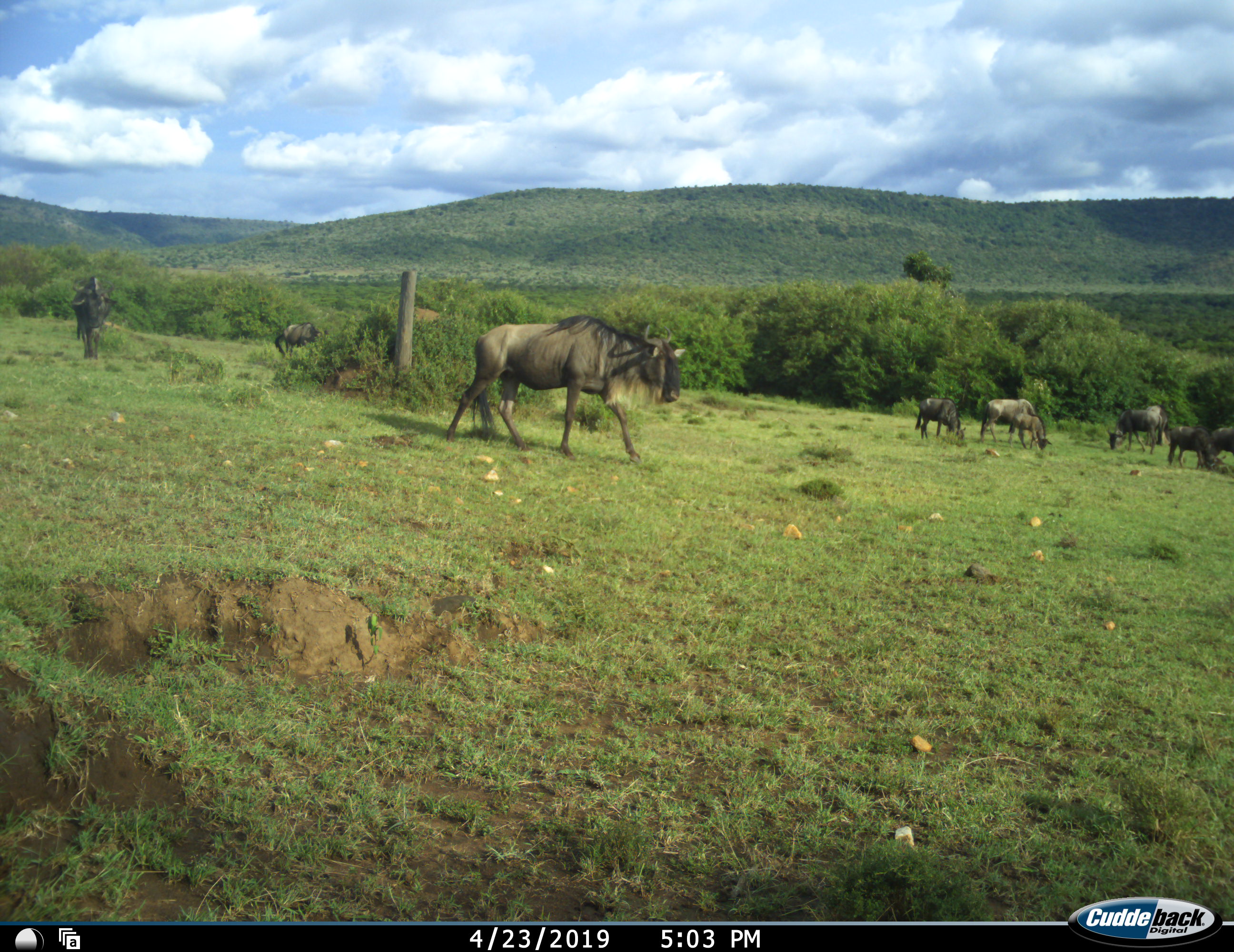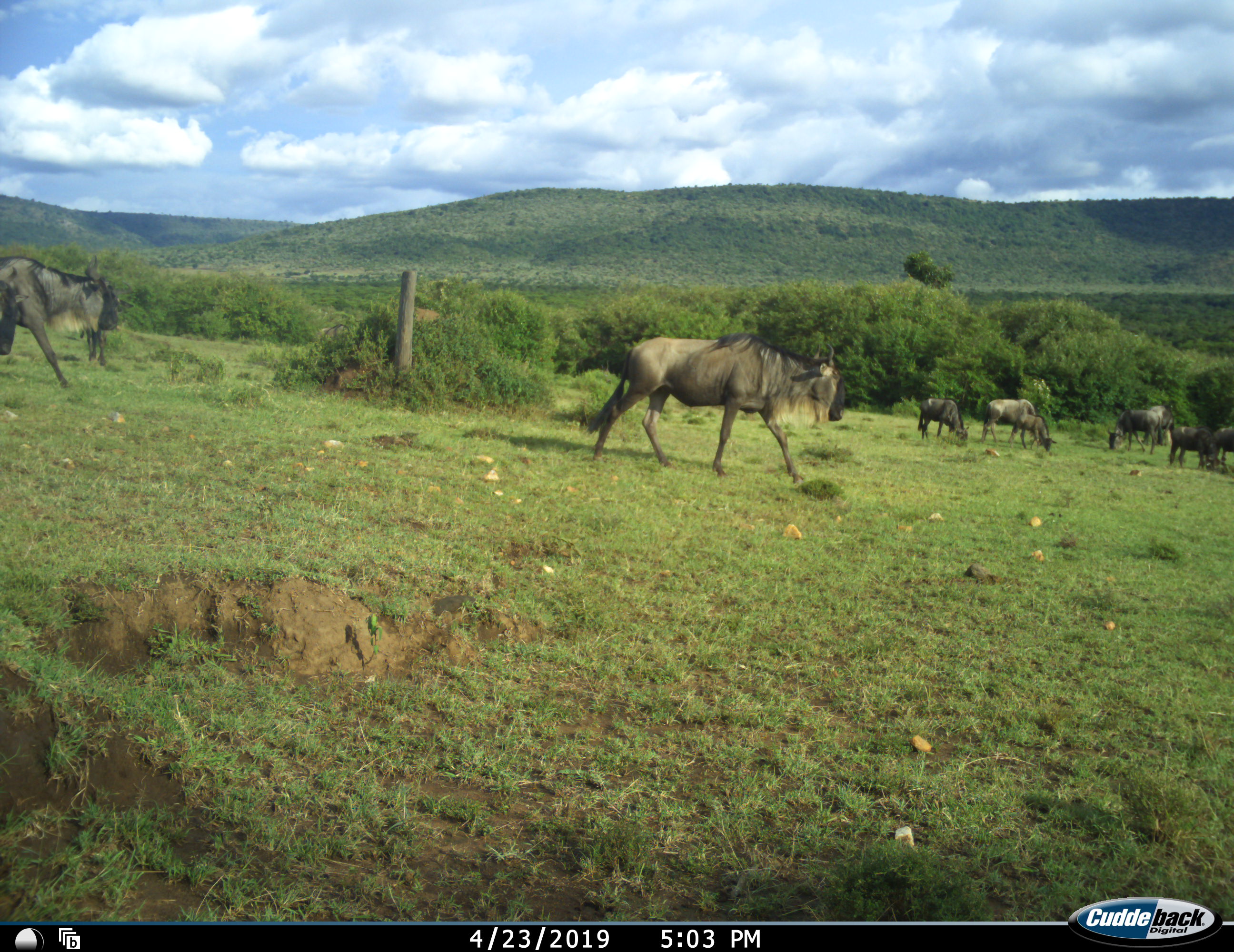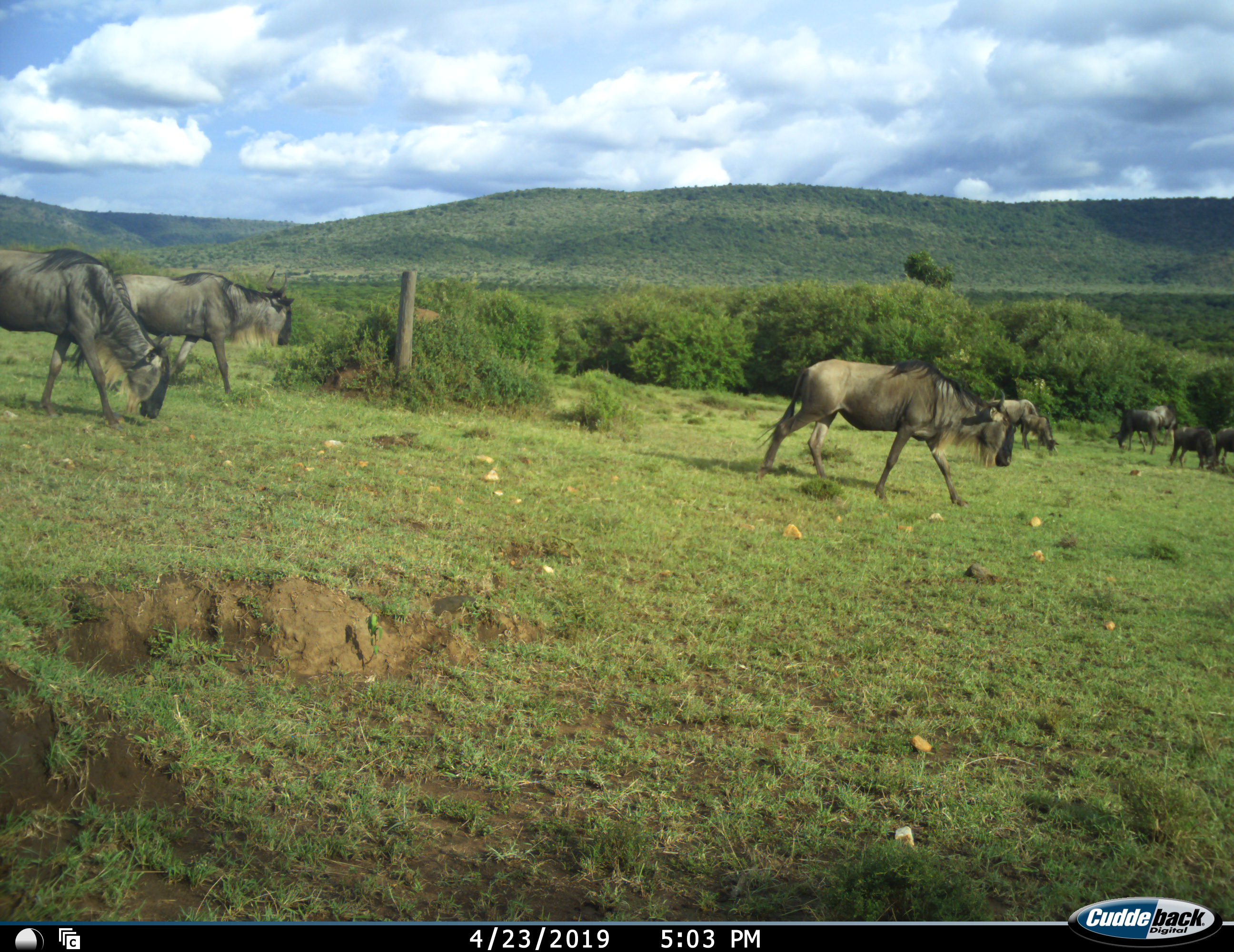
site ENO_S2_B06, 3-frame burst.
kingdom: Animalia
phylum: Chordata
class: Mammalia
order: Artiodactyla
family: Bovidae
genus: Connochaetes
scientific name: Connochaetes taurinus taurinus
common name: blue wildebeest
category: wildebeestblue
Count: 10.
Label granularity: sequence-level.